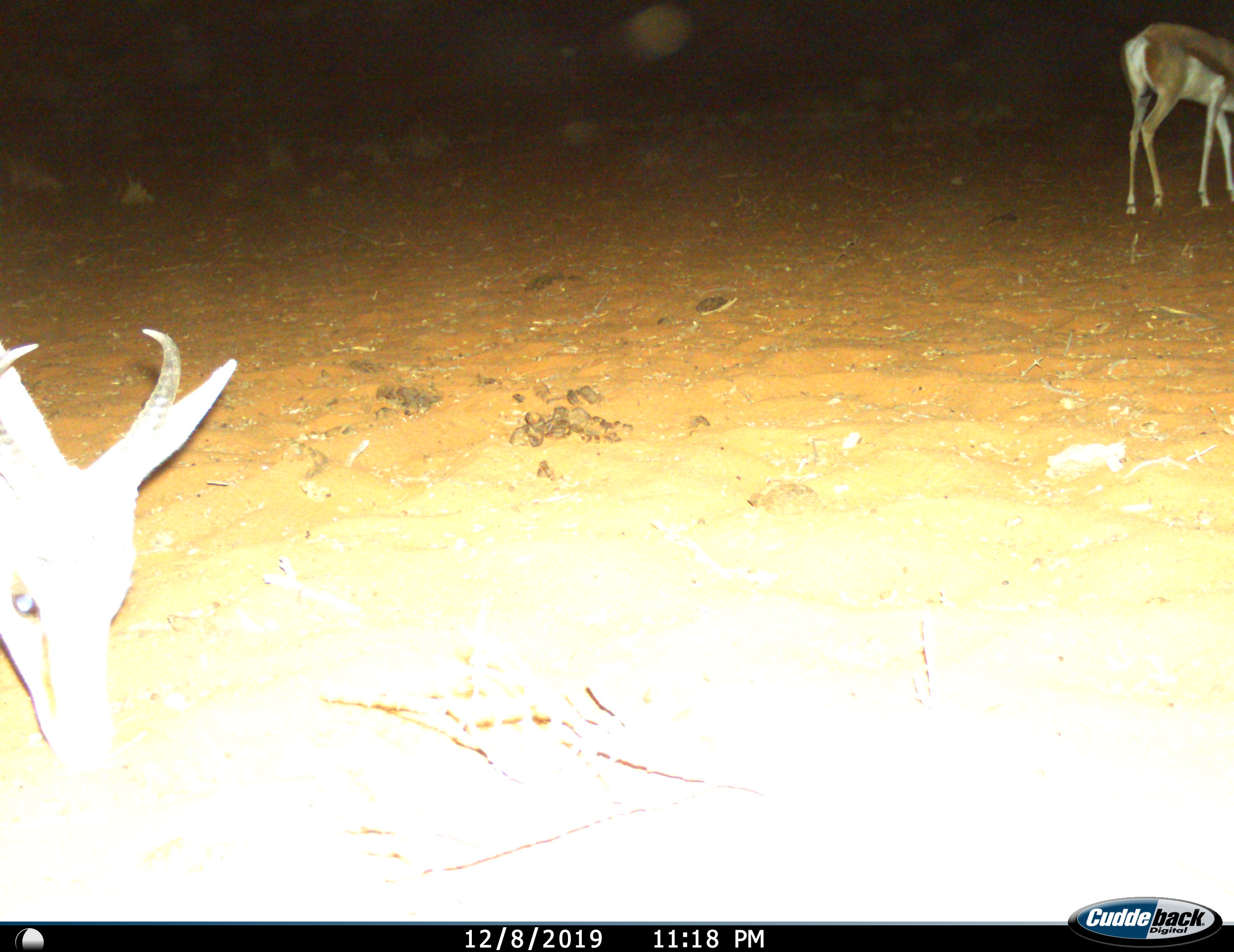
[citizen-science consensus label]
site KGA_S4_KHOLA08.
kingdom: Animalia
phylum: Chordata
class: Mammalia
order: Artiodactyla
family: Bovidae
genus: Antidorcas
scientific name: Antidorcas marsupialis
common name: springbok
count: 2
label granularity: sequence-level